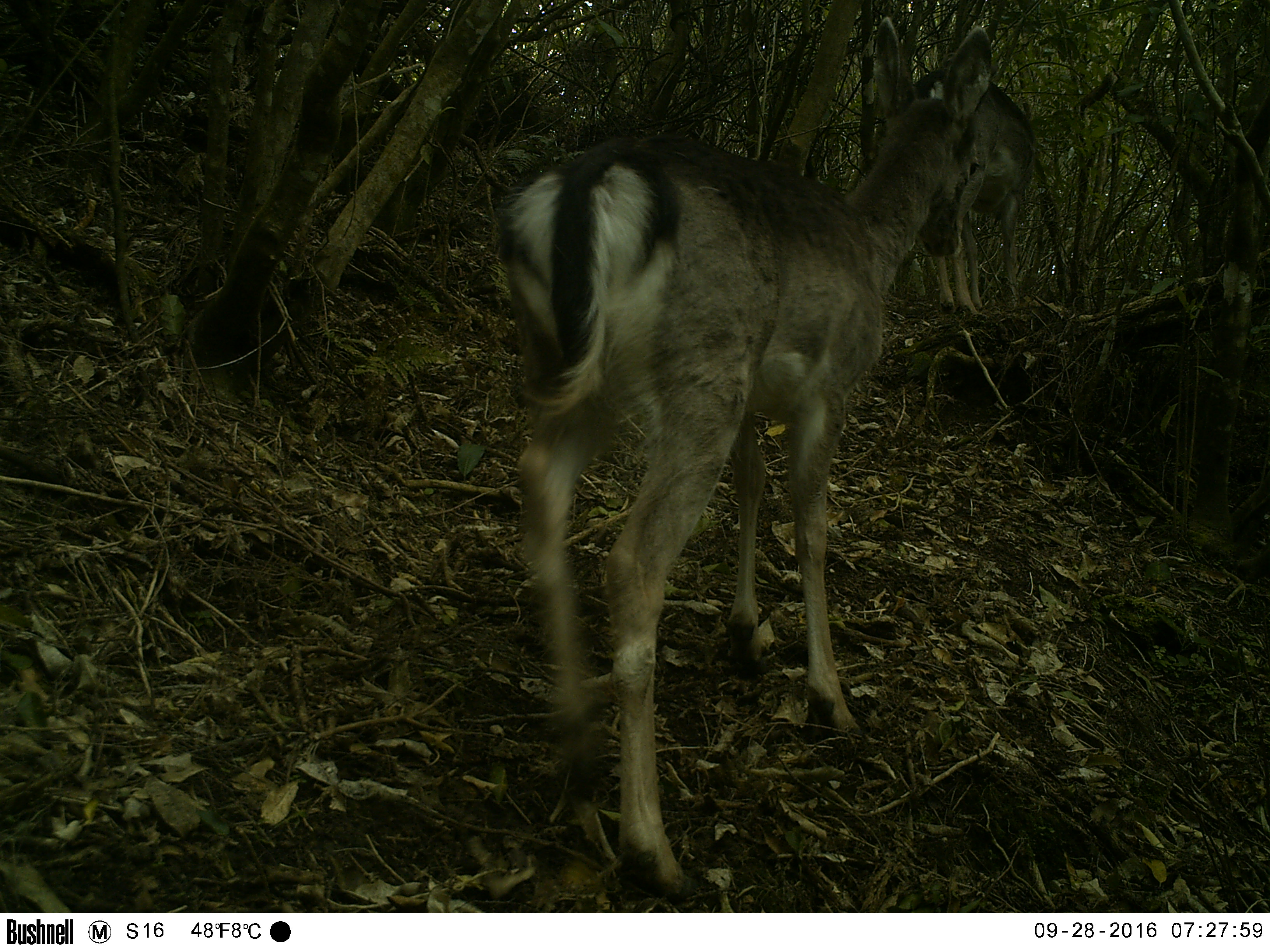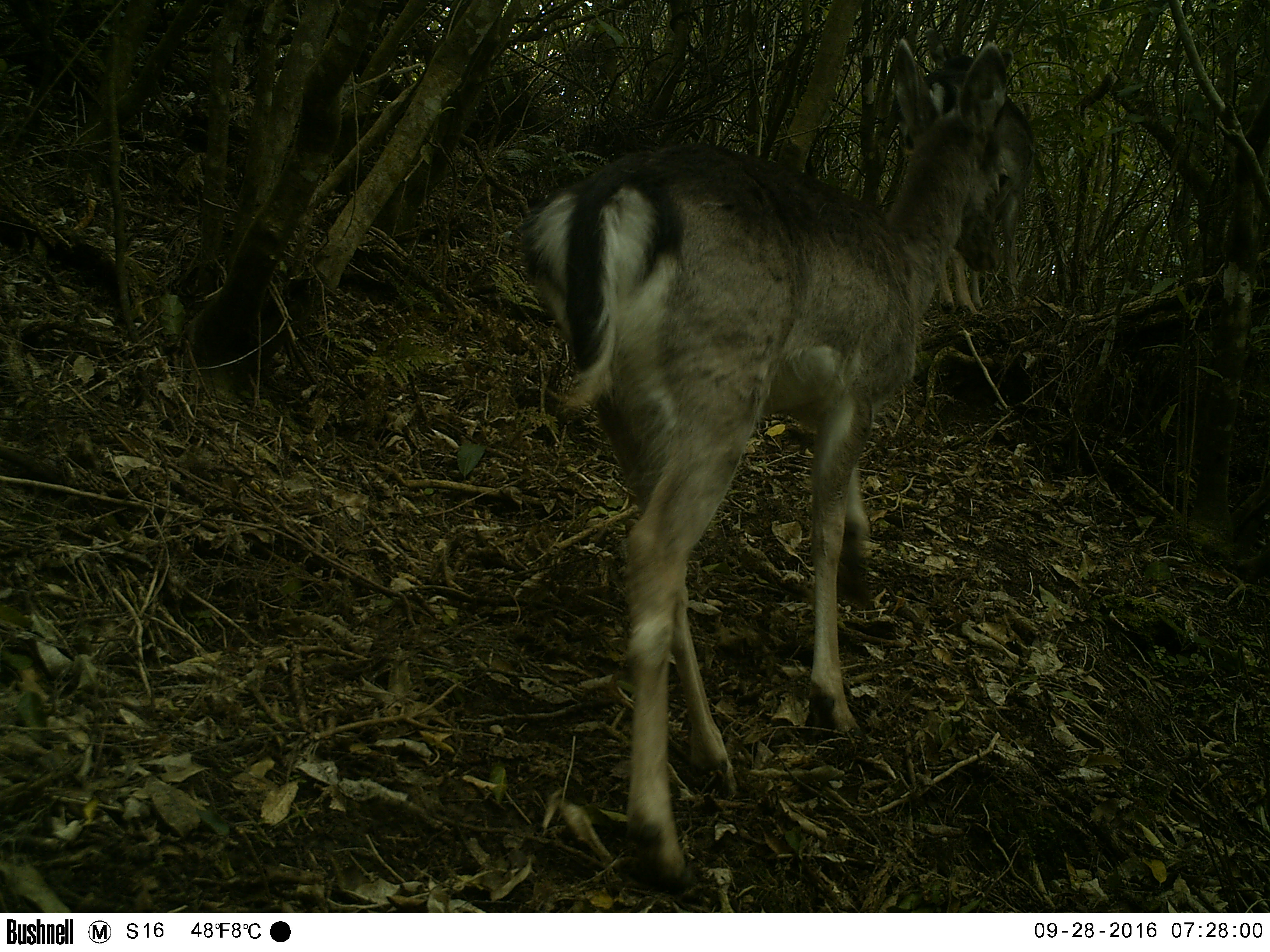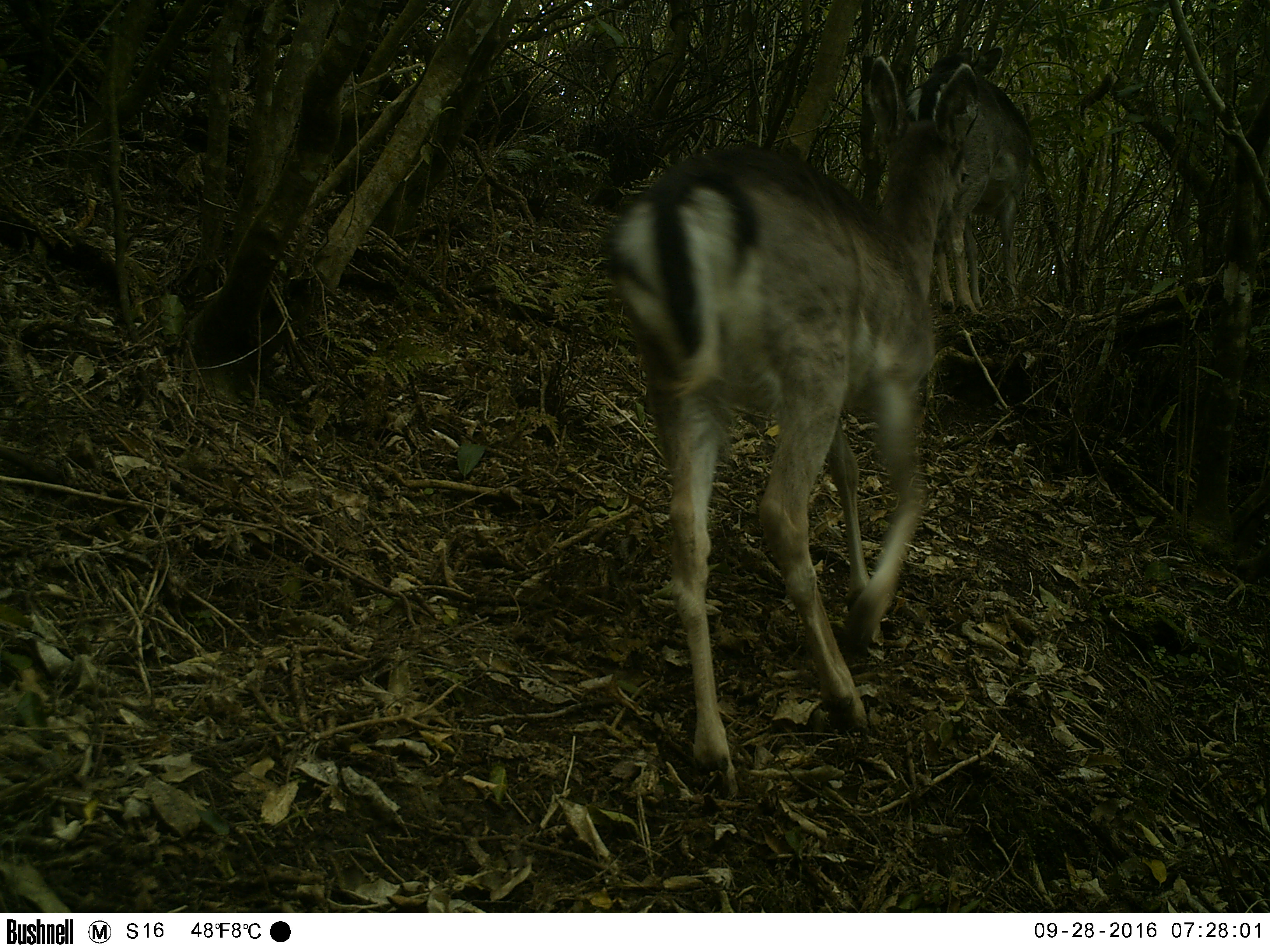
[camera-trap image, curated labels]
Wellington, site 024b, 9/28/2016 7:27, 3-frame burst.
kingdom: Animalia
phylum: Chordata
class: Mammalia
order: Artiodactyla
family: Cervidae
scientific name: Cervini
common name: deer